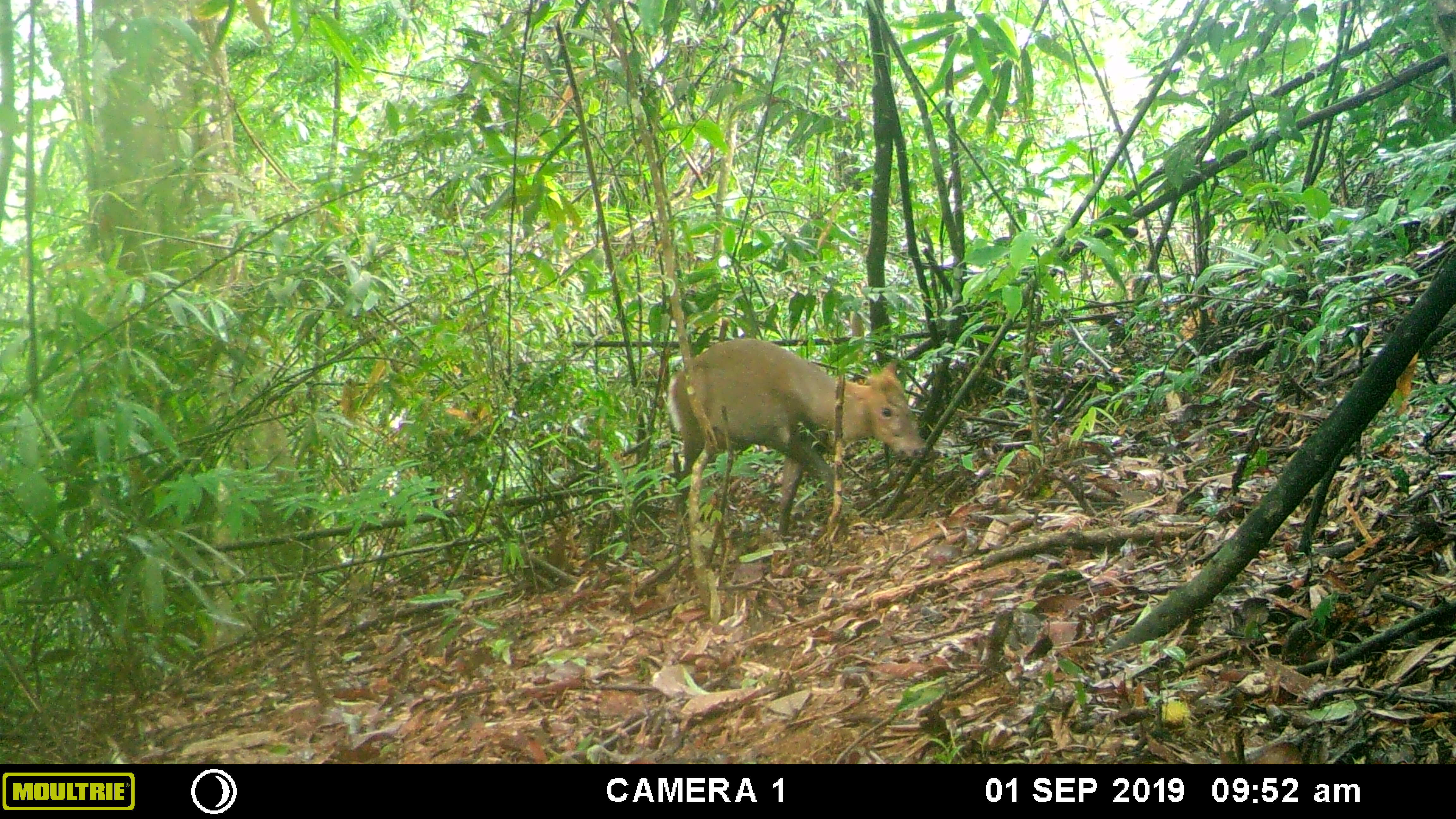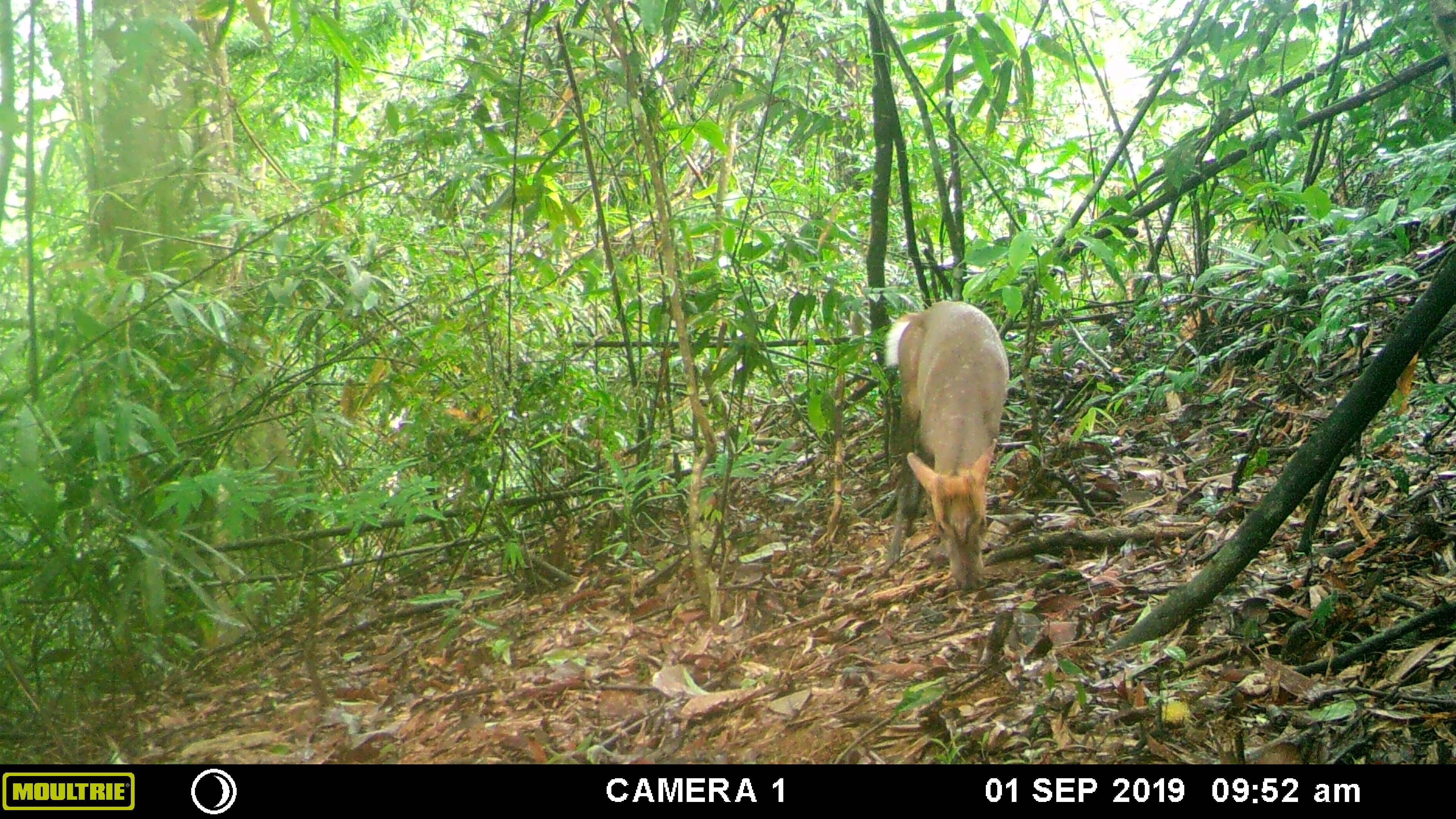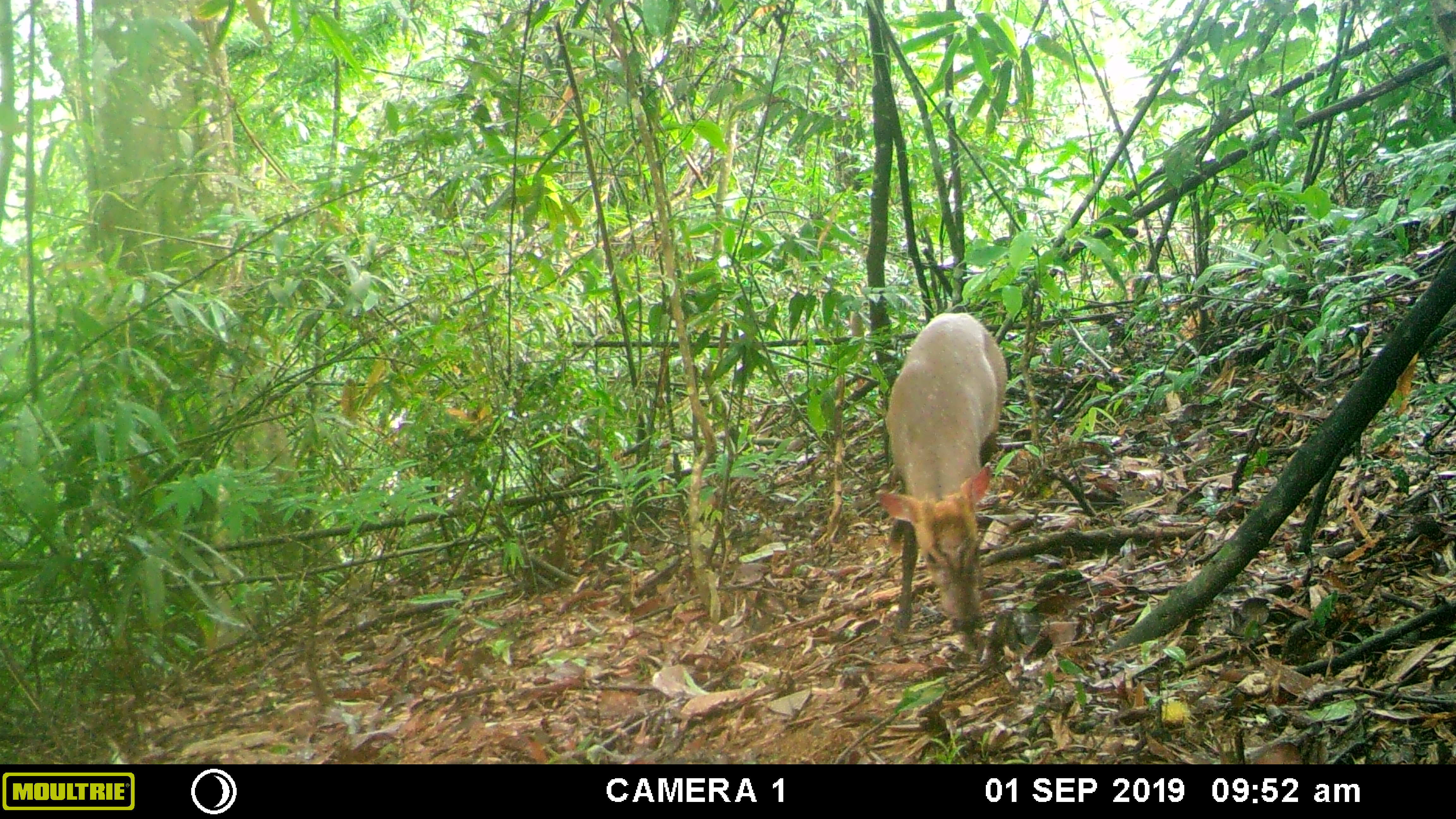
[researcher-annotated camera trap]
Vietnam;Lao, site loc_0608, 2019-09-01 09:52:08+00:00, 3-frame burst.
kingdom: Animalia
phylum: Chordata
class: Mammalia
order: Artiodactyla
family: Cervidae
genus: Muntiacus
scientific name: Muntiacus rooseveltorum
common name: roosevelt's muntjac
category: roosevelts muntjac group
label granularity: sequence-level